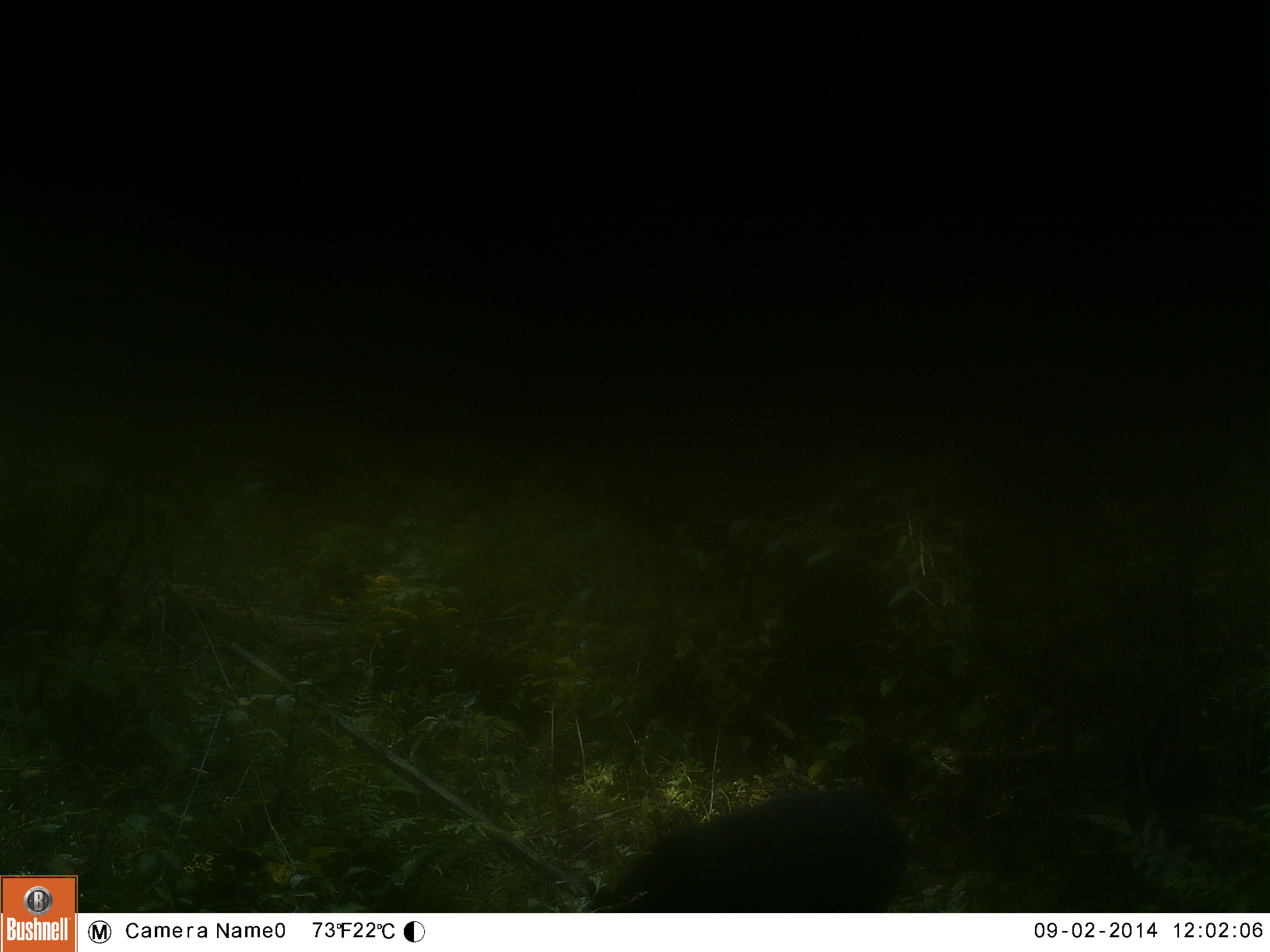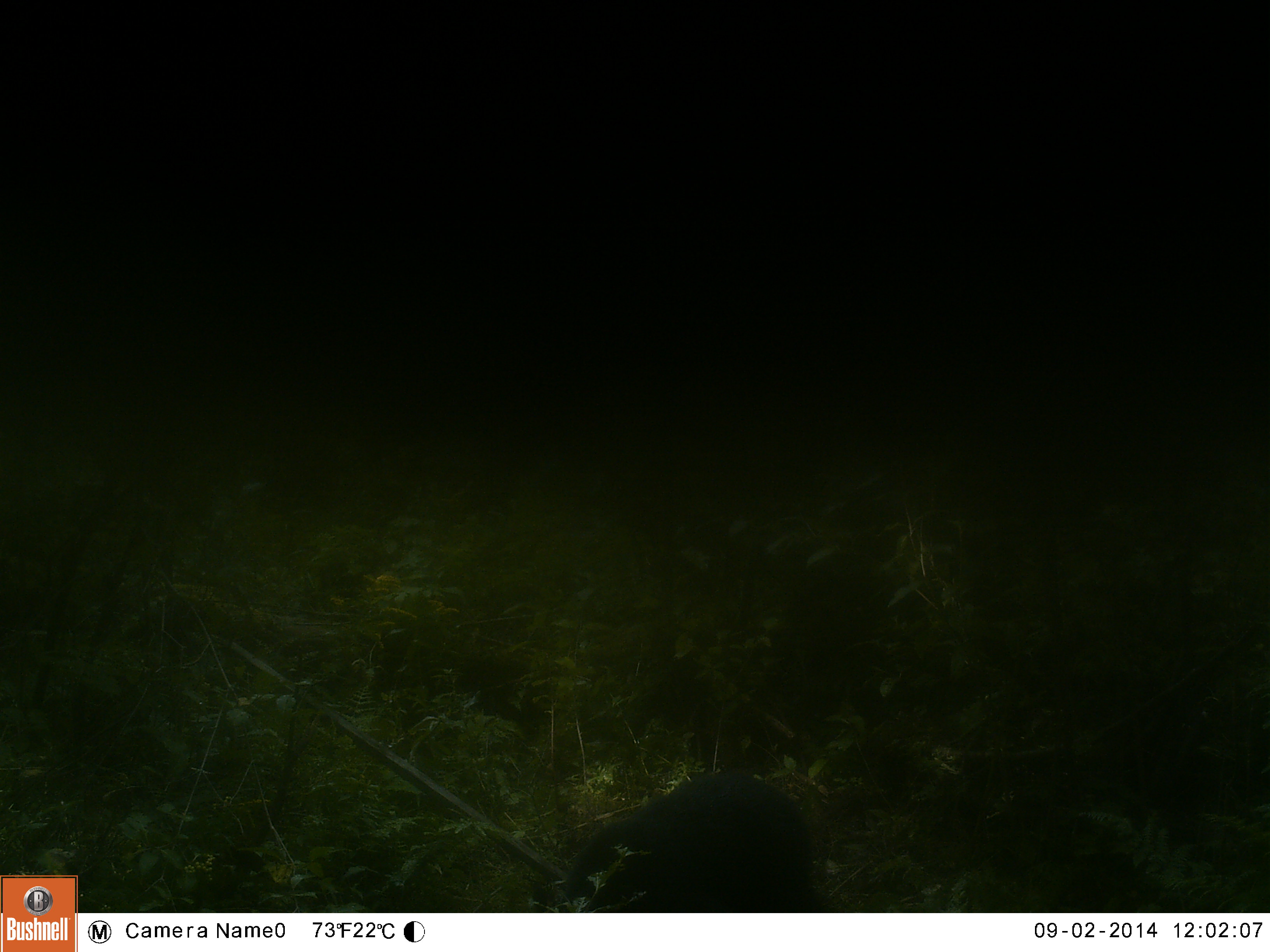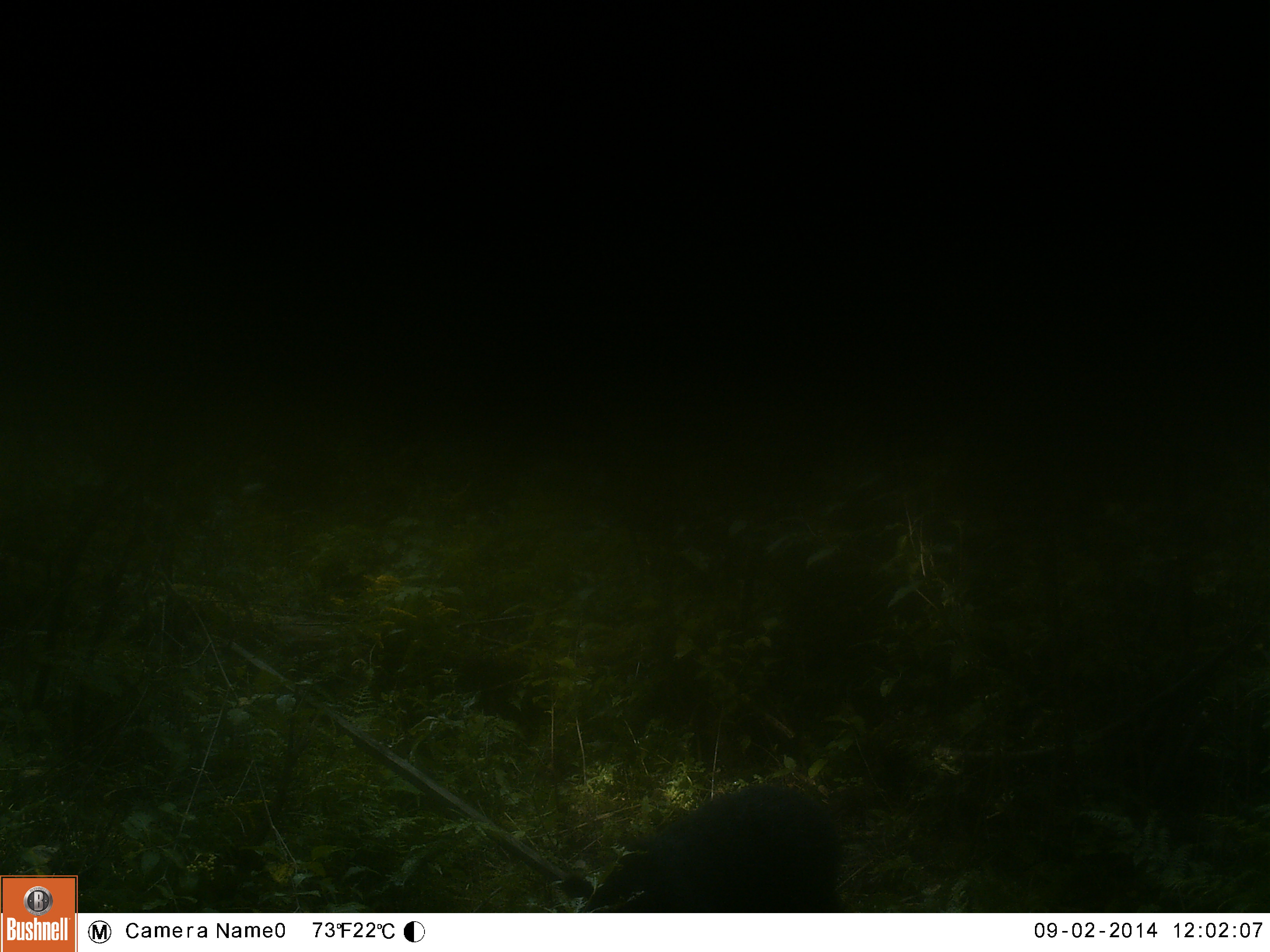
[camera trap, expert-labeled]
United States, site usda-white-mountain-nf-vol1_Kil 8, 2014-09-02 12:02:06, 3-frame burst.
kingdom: Animalia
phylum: Chordata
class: Mammalia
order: Carnivora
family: Ursidae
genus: Ursus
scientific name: Ursus americanus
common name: black bear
Black bear (Ursus americanus).